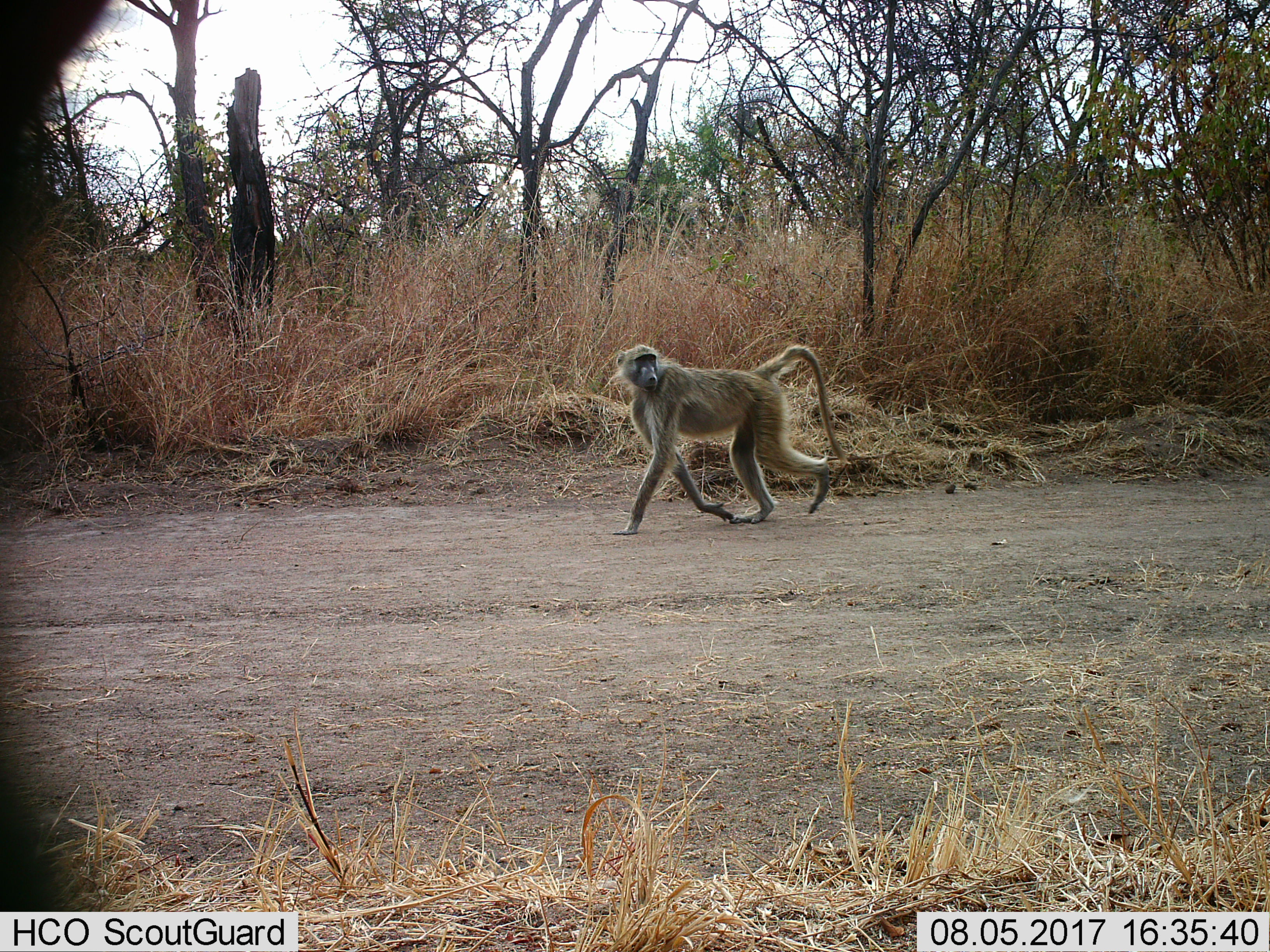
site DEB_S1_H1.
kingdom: Animalia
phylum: Chordata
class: Mammalia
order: Primates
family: Cercopithecidae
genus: Papio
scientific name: Papio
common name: baboon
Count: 1.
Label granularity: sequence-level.